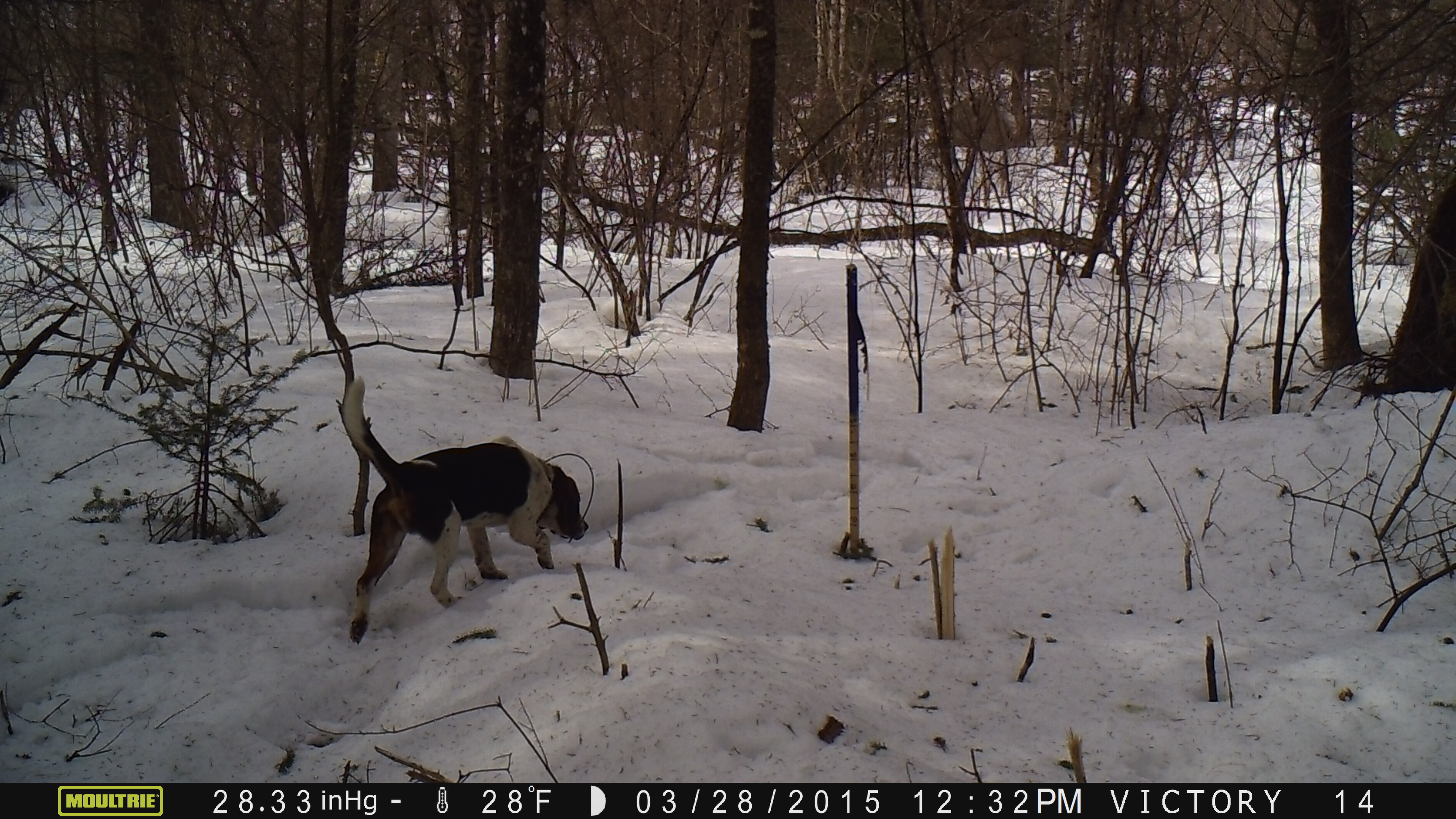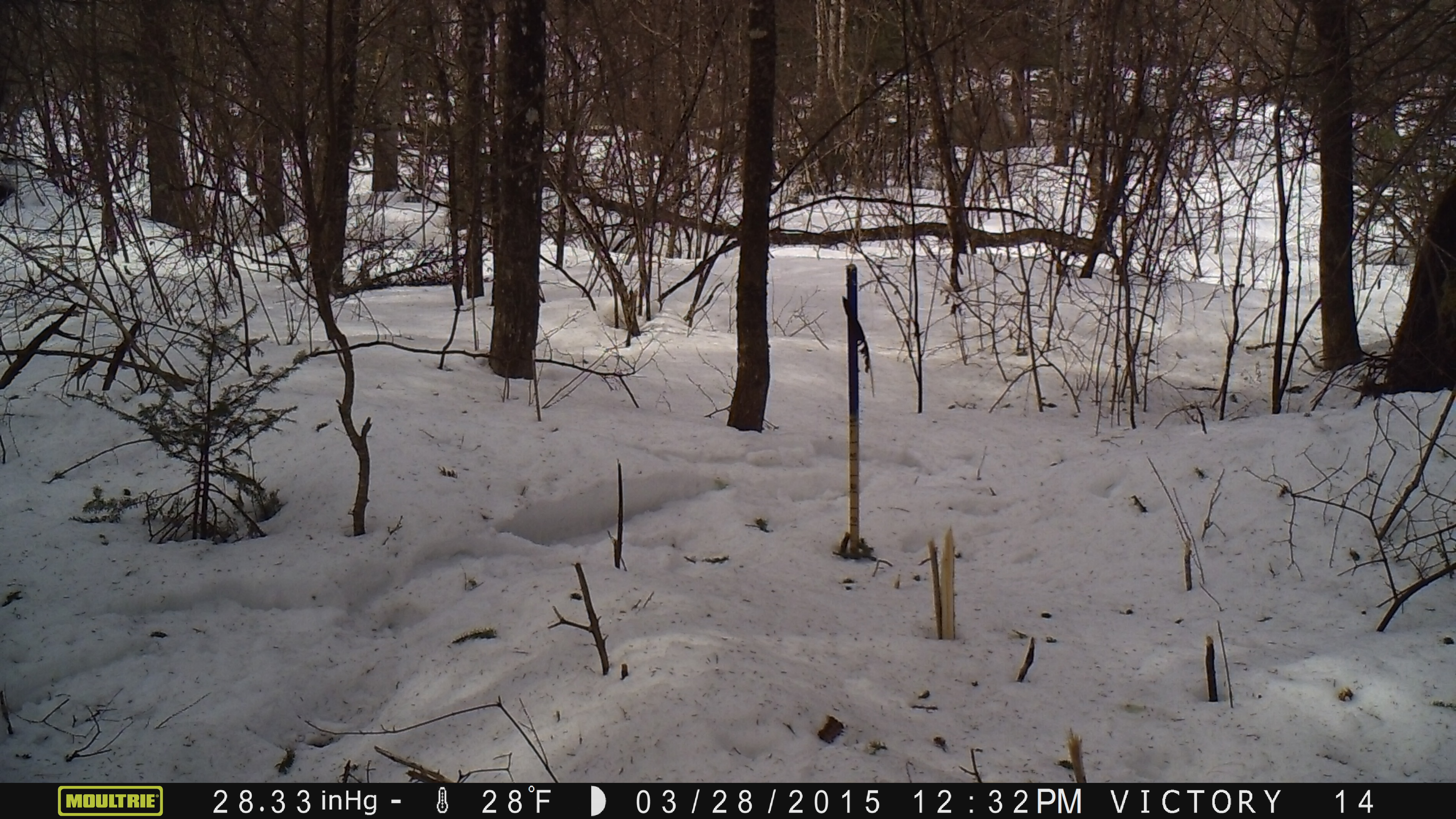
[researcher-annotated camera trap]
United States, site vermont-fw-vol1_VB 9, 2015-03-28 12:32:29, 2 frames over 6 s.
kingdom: Animalia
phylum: Chordata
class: Mammalia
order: Carnivora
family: Canidae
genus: Canis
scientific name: Canis familiaris familiaris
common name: domestic dog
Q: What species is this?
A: Domestic dog (Canis familiaris familiaris).